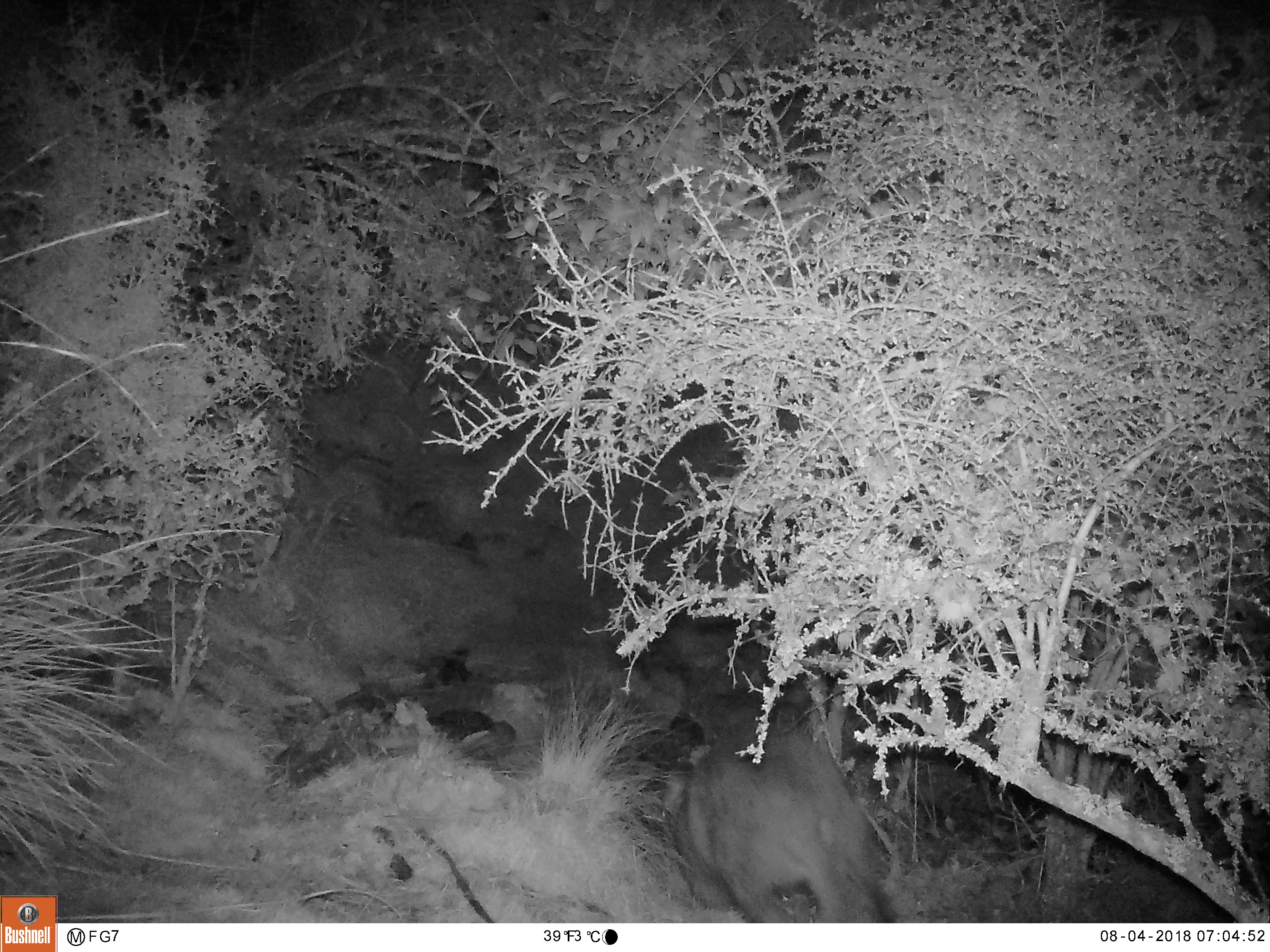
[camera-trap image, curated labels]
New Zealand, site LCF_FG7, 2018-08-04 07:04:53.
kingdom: Animalia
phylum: Chordata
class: Mammalia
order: Diprotodontia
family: Macropodidae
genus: Notamacropus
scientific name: Notamacropus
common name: wallaby